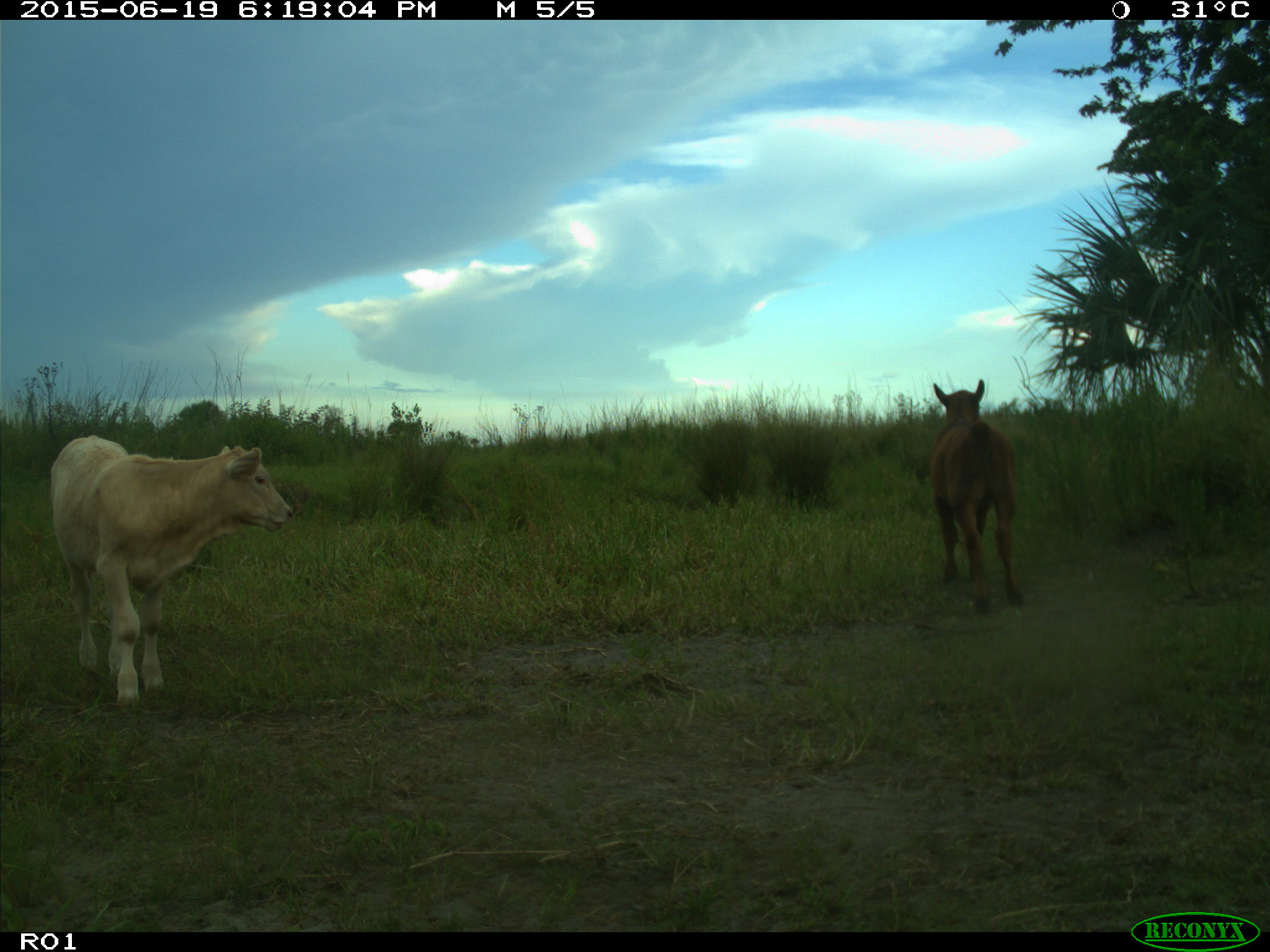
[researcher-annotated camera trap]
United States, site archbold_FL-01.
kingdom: Animalia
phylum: Chordata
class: Mammalia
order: Artiodactyla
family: Bovidae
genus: Bos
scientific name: Bos taurus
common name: domestic cow